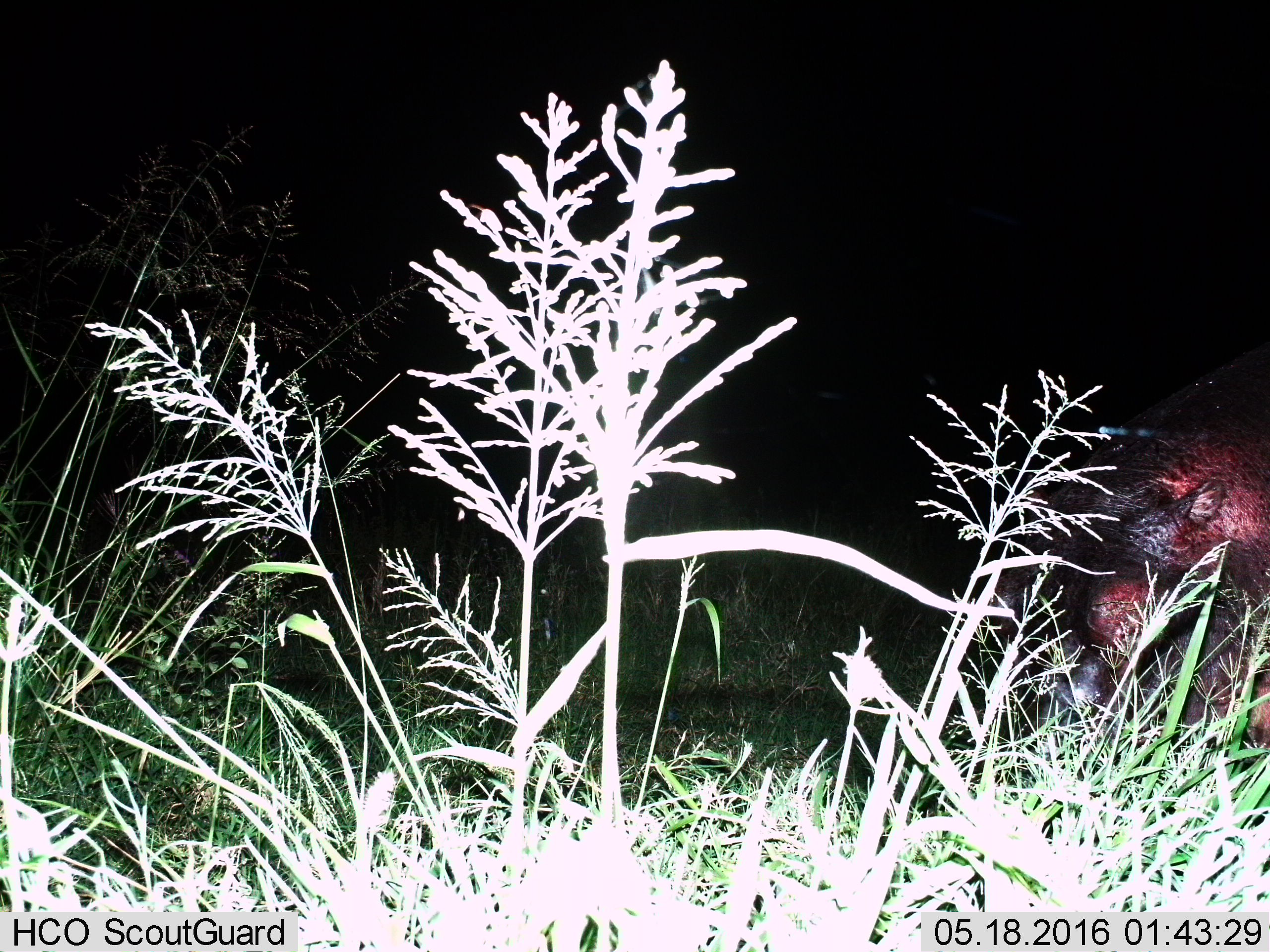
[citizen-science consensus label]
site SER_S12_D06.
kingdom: Animalia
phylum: Chordata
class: Mammalia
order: Artiodactyla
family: Hippopotamidae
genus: Hippopotamus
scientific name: Hippopotamus amphibius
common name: hippopotamus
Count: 1.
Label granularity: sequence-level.